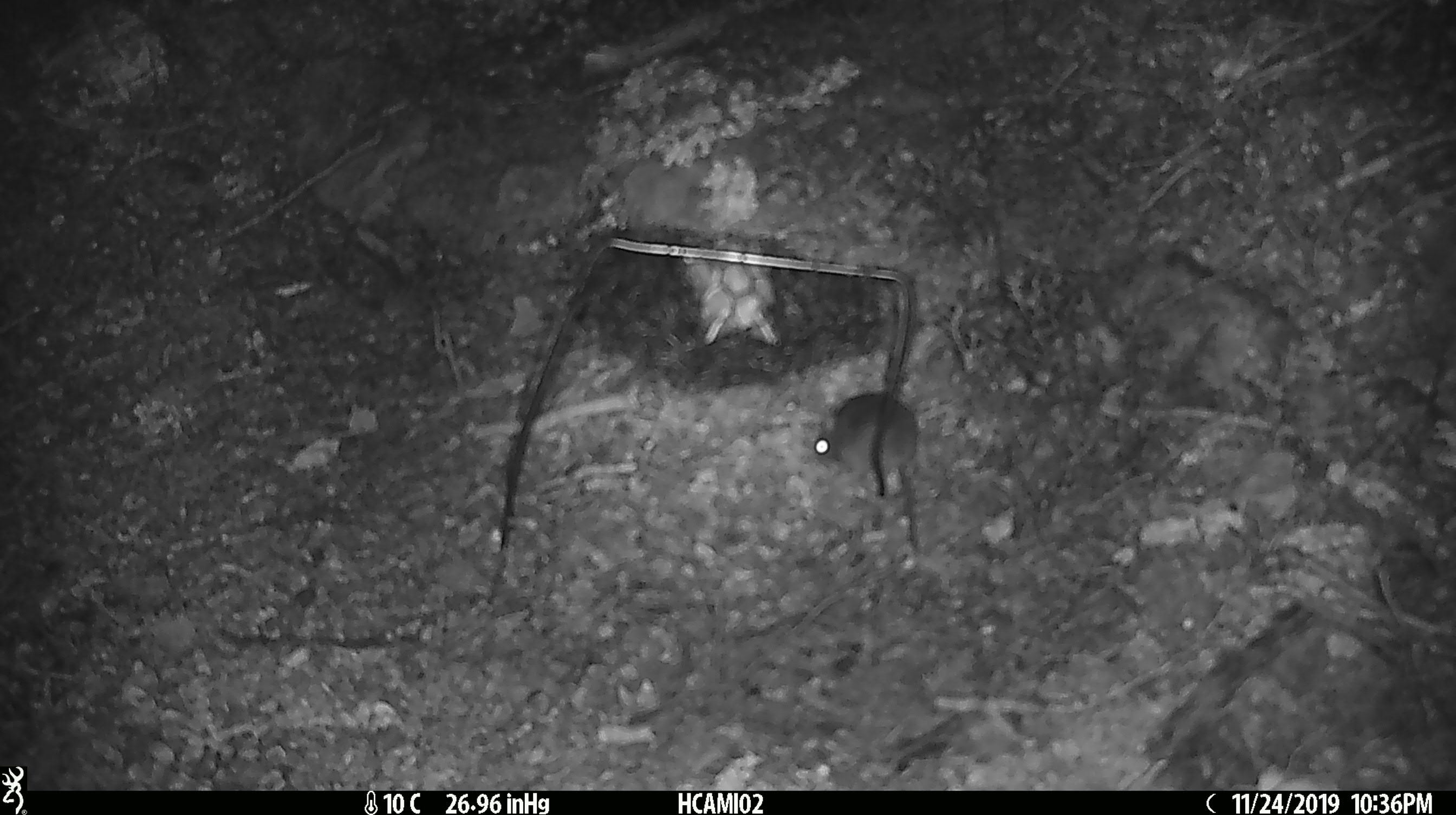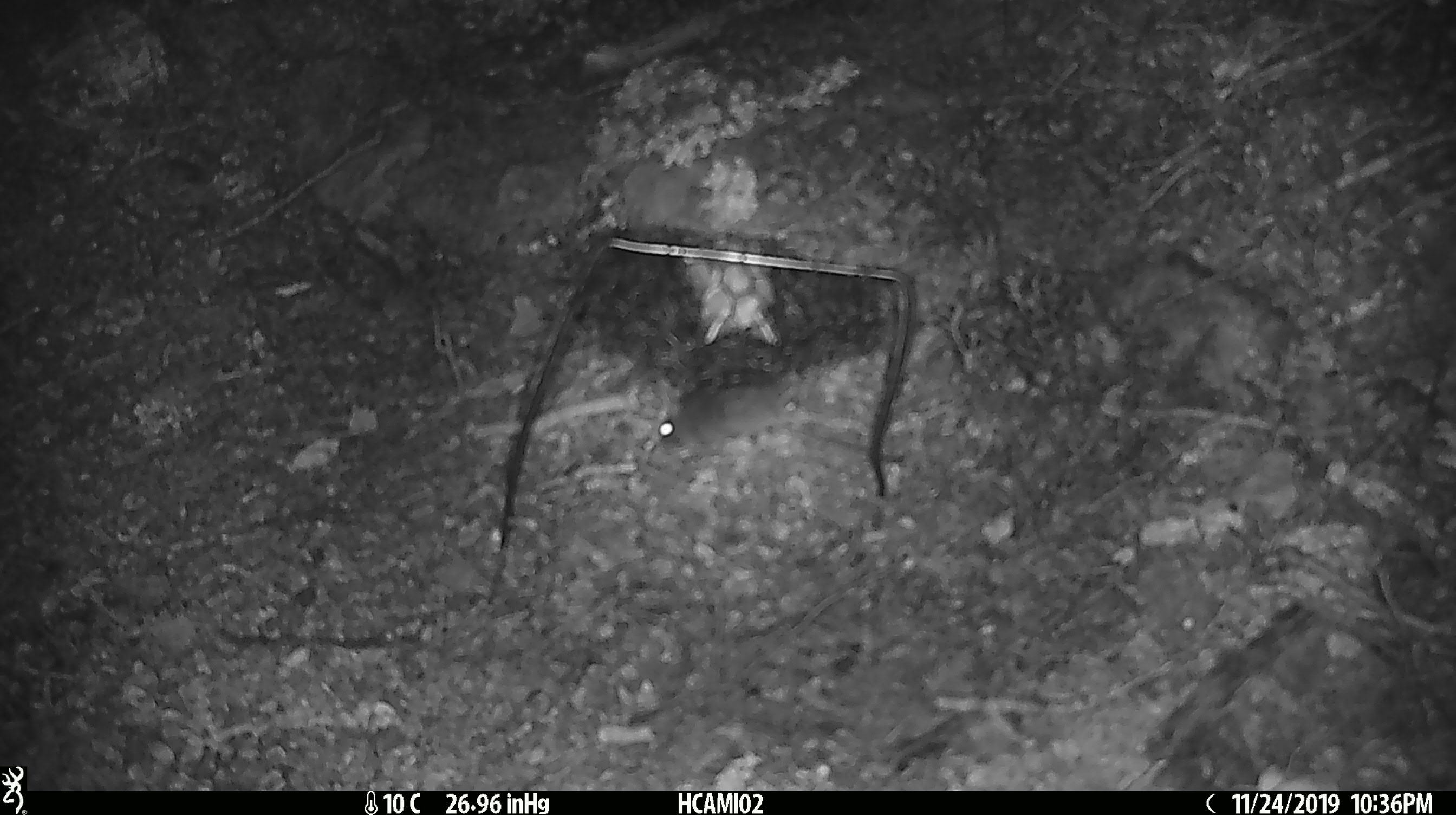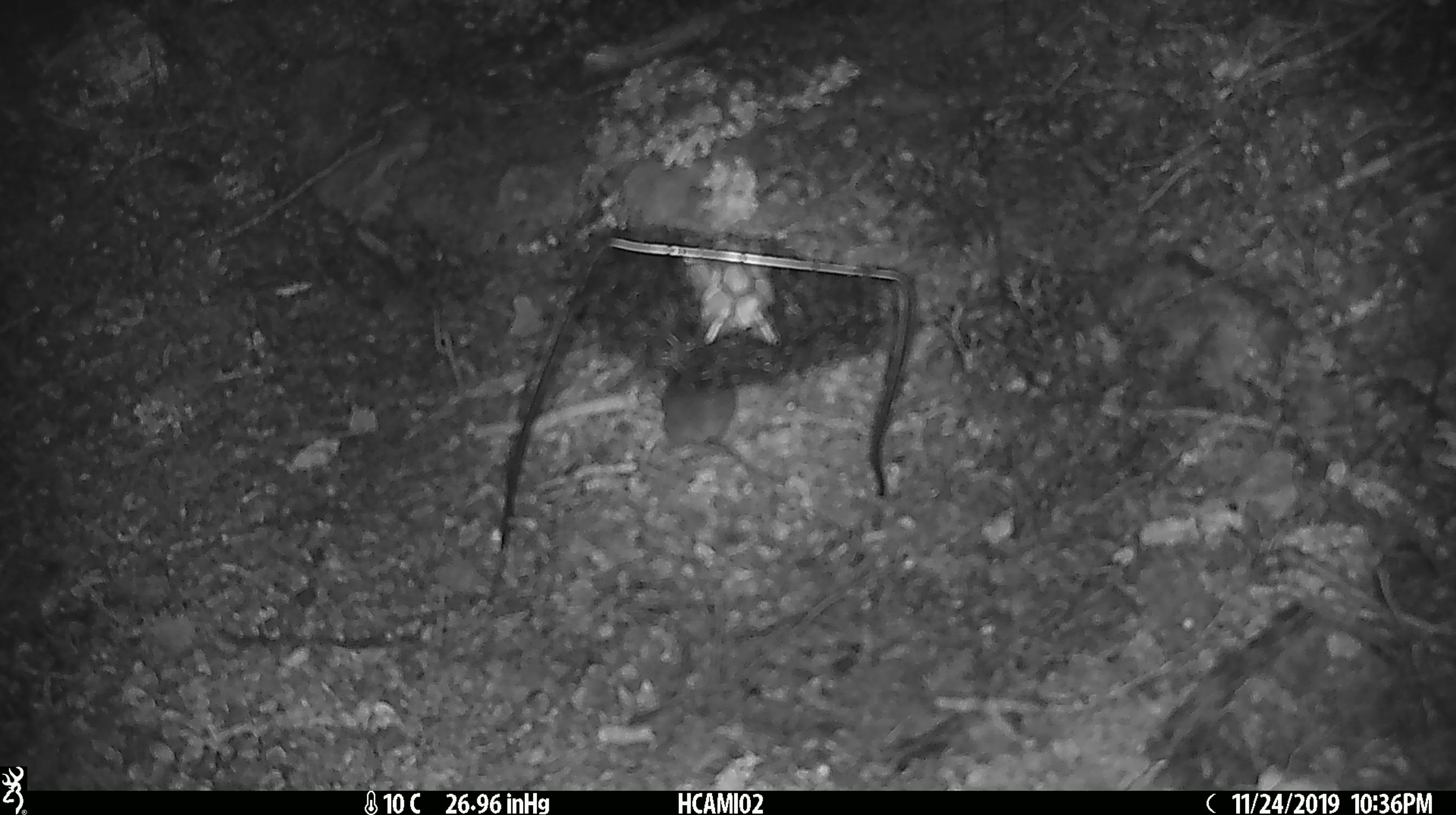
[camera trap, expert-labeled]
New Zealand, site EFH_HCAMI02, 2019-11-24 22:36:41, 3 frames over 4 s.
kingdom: Animalia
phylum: Chordata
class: Mammalia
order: Rodentia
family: Muridae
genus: Mus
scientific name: Mus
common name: mouse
Mouse (Mus).